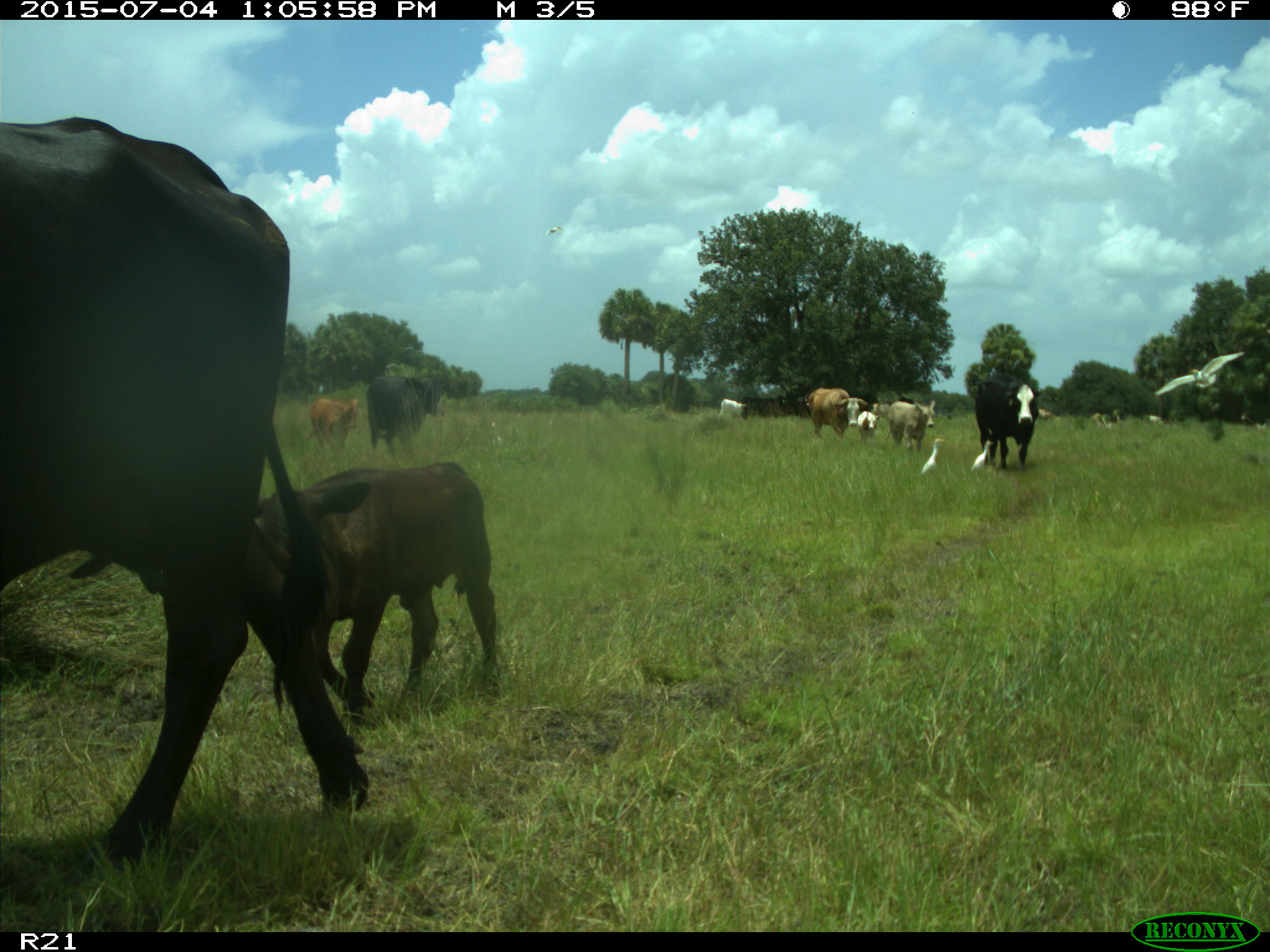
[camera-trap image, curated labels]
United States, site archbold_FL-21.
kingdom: Animalia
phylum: Chordata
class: Mammalia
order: Artiodactyla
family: Bovidae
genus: Bos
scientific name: Bos taurus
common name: domestic cow